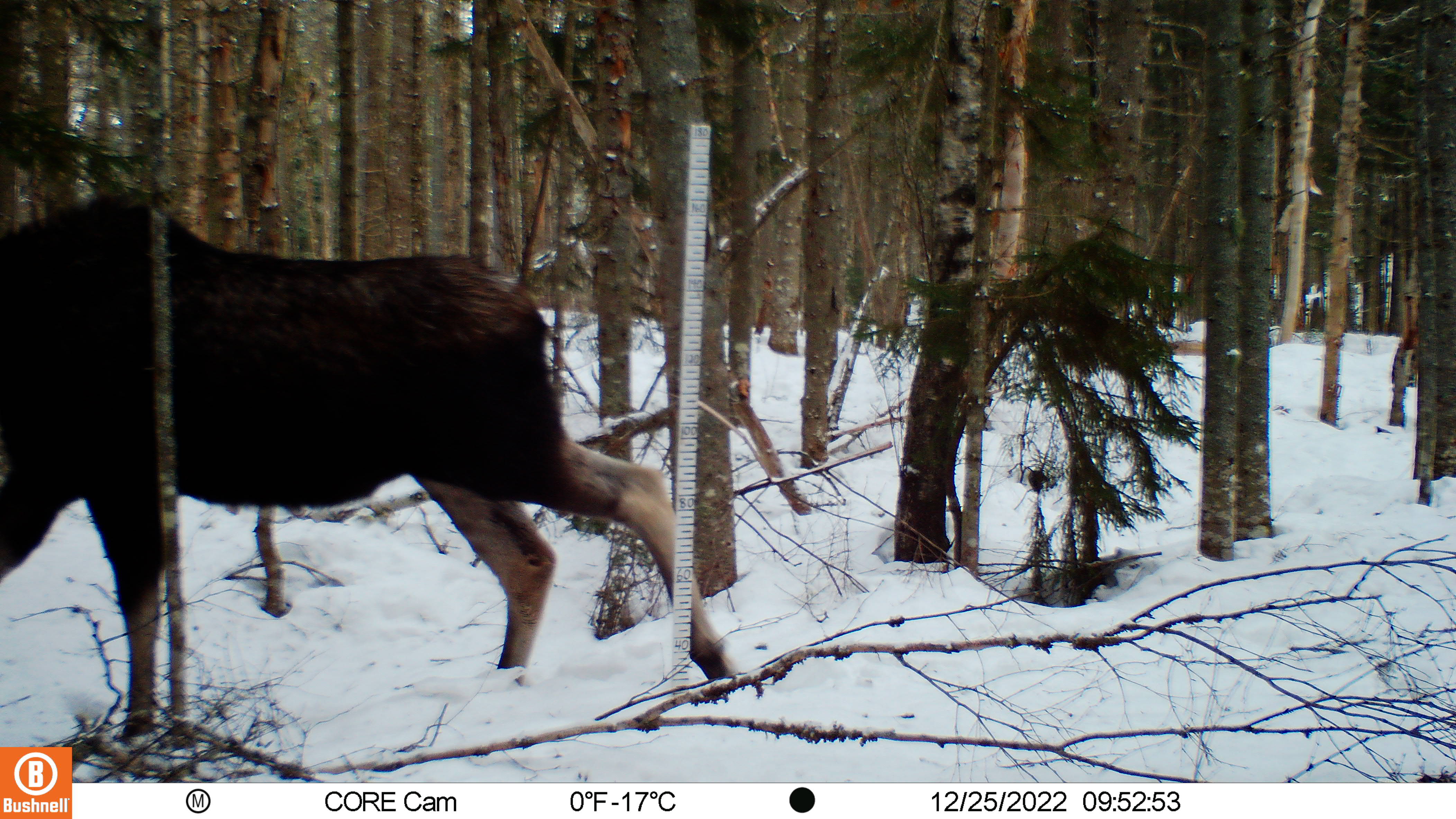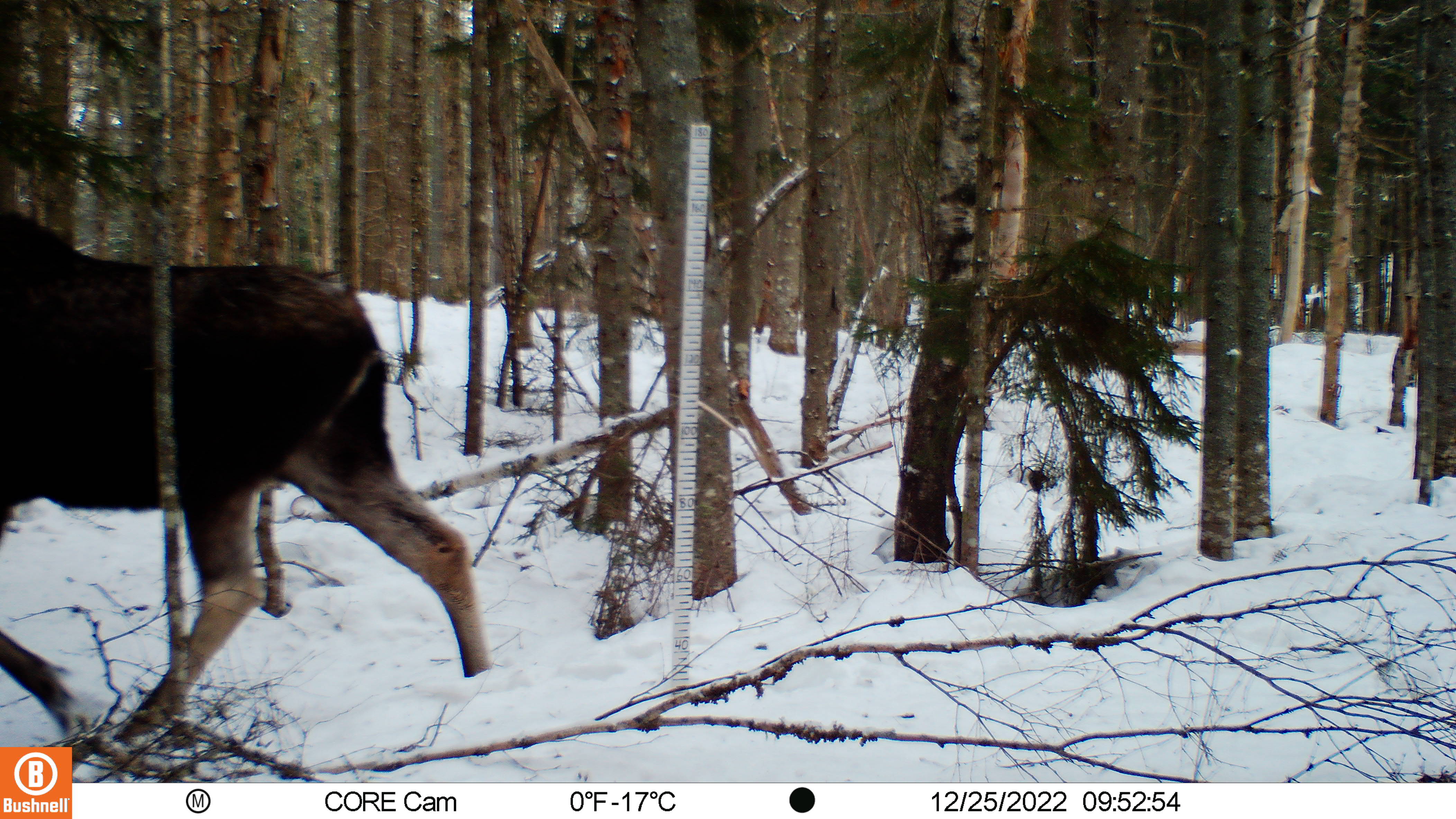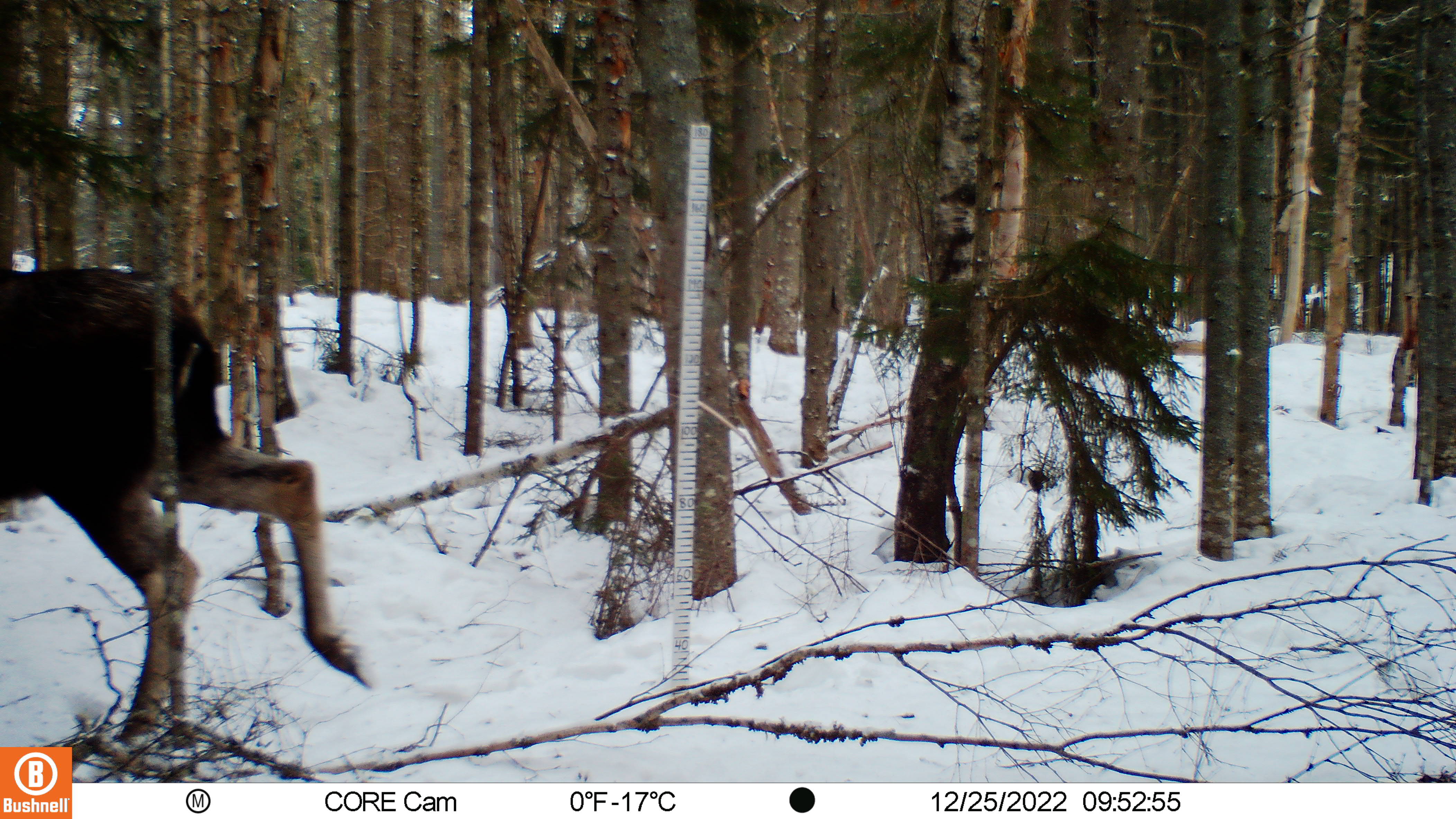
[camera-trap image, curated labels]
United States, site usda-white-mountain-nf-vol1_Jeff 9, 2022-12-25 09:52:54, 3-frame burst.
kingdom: Animalia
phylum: Chordata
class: Mammalia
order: Artiodactyla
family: Cervidae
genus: Alces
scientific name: Alces alces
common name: moose